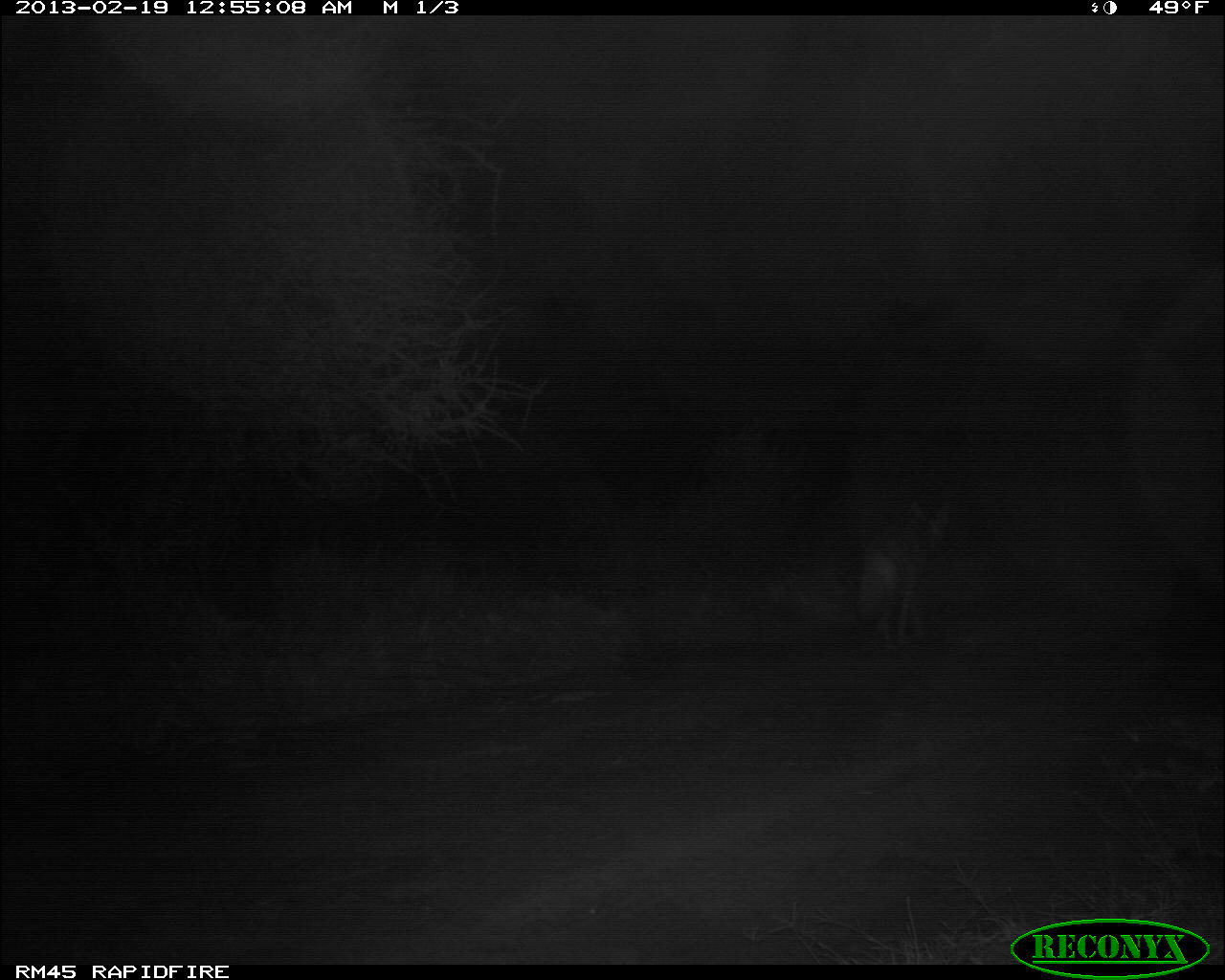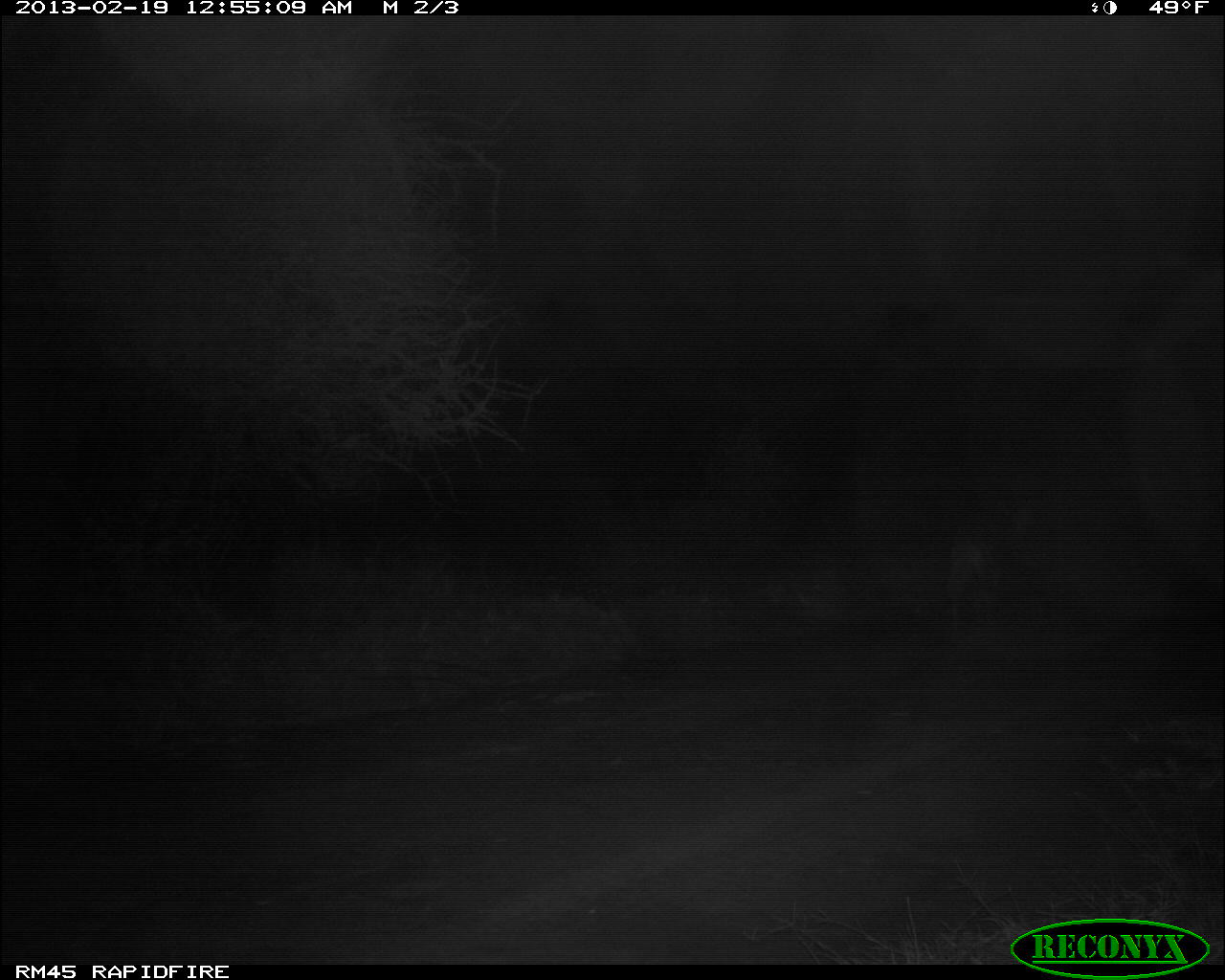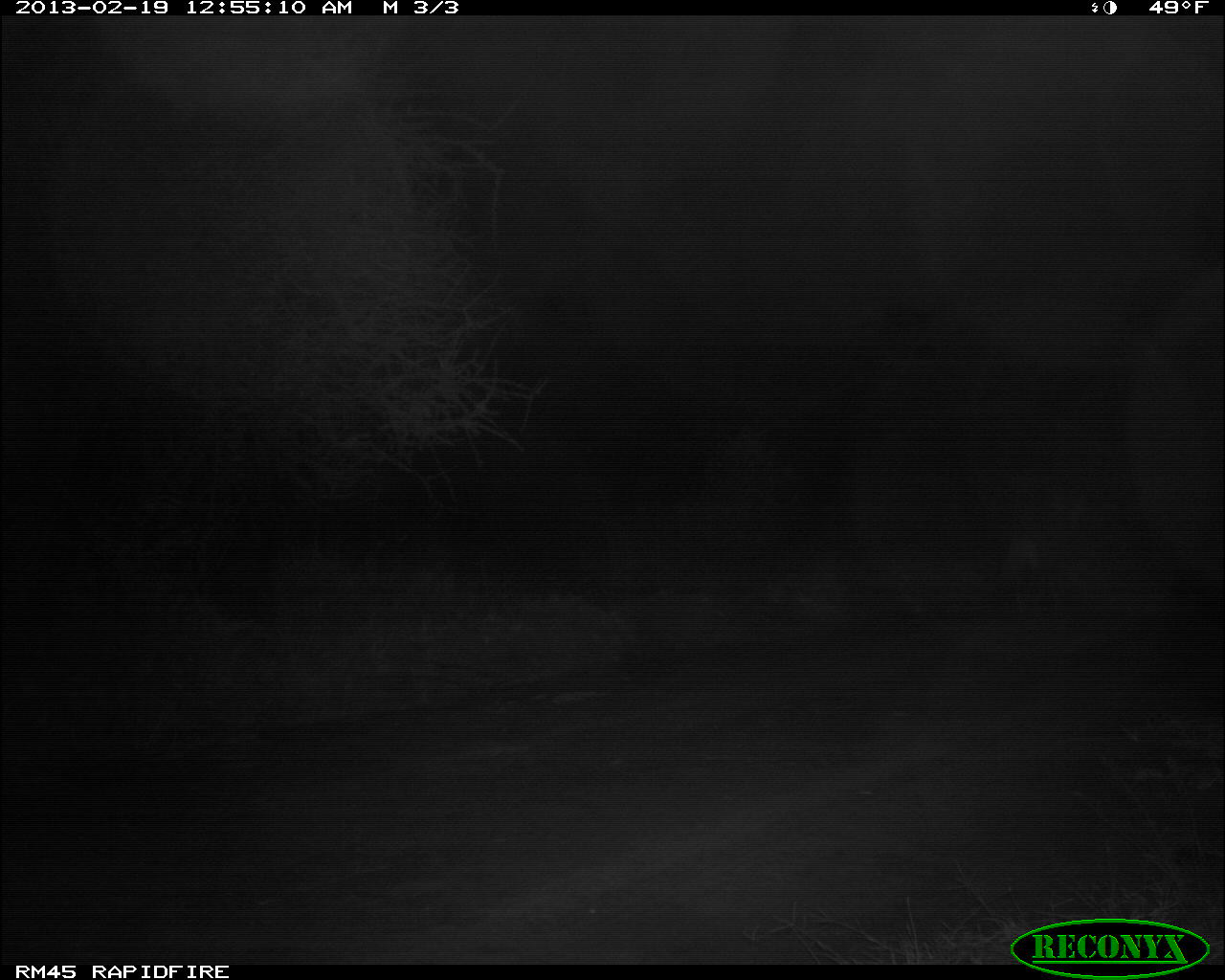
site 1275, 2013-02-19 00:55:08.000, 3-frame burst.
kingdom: Animalia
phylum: Chordata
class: Mammalia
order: Carnivora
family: Hyaenidae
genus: Hyaena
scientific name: Hyaena hyaena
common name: striped hyena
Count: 1.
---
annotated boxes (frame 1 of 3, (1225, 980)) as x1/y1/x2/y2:
hyaena hyaena: 854/497/951/651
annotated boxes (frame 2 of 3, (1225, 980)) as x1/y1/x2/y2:
hyaena hyaena: 939/493/1043/644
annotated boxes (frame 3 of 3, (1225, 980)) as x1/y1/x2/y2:
hyaena hyaena: 993/479/1098/609